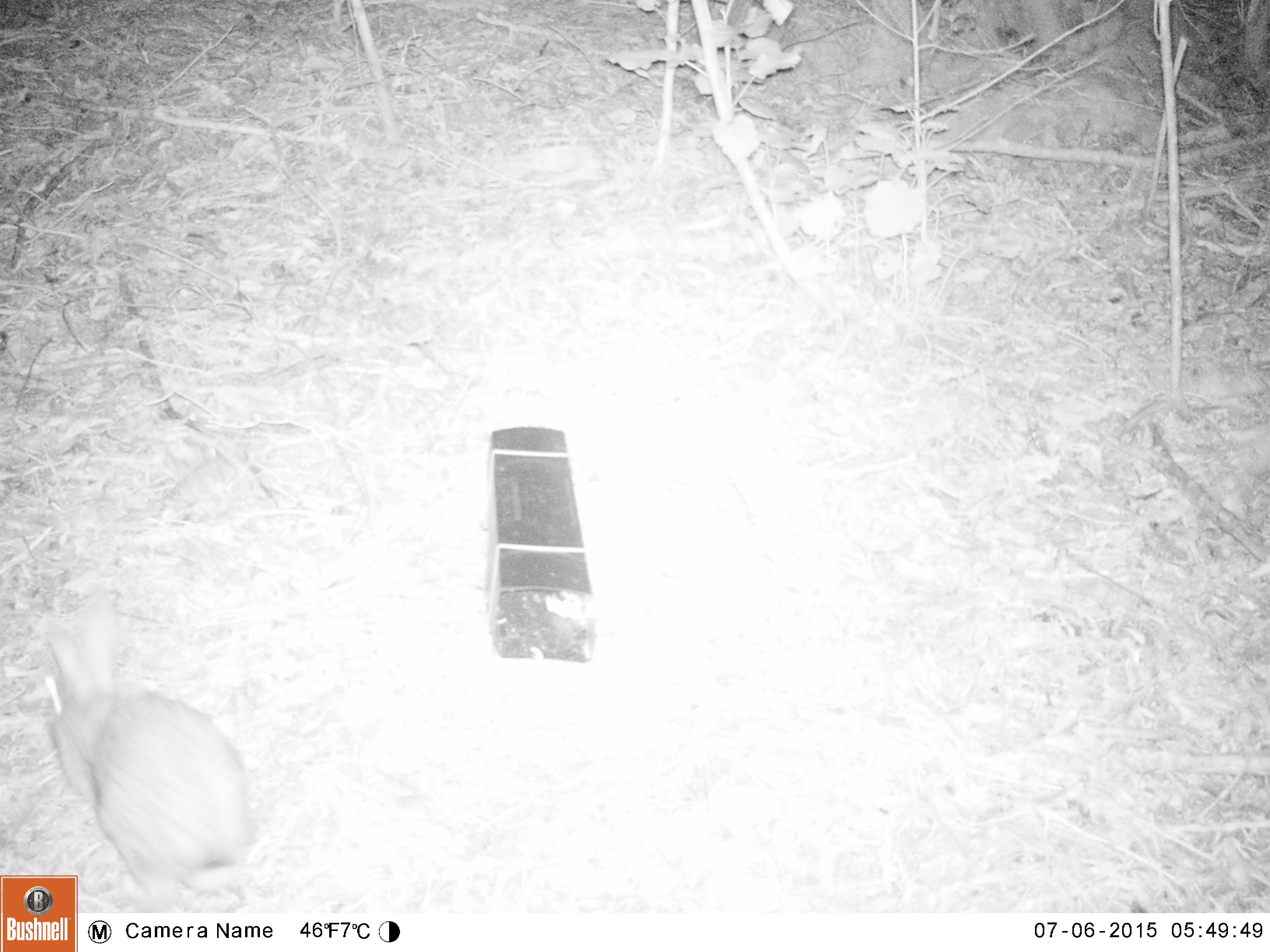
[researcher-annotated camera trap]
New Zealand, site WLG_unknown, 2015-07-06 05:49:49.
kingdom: Animalia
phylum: Chordata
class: Mammalia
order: Lagomorpha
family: Leporidae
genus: Oryctolagus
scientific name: Oryctolagus cuniculus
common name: european rabbit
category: rabbit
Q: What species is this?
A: Rabbit (european rabbit) (Oryctolagus cuniculus).